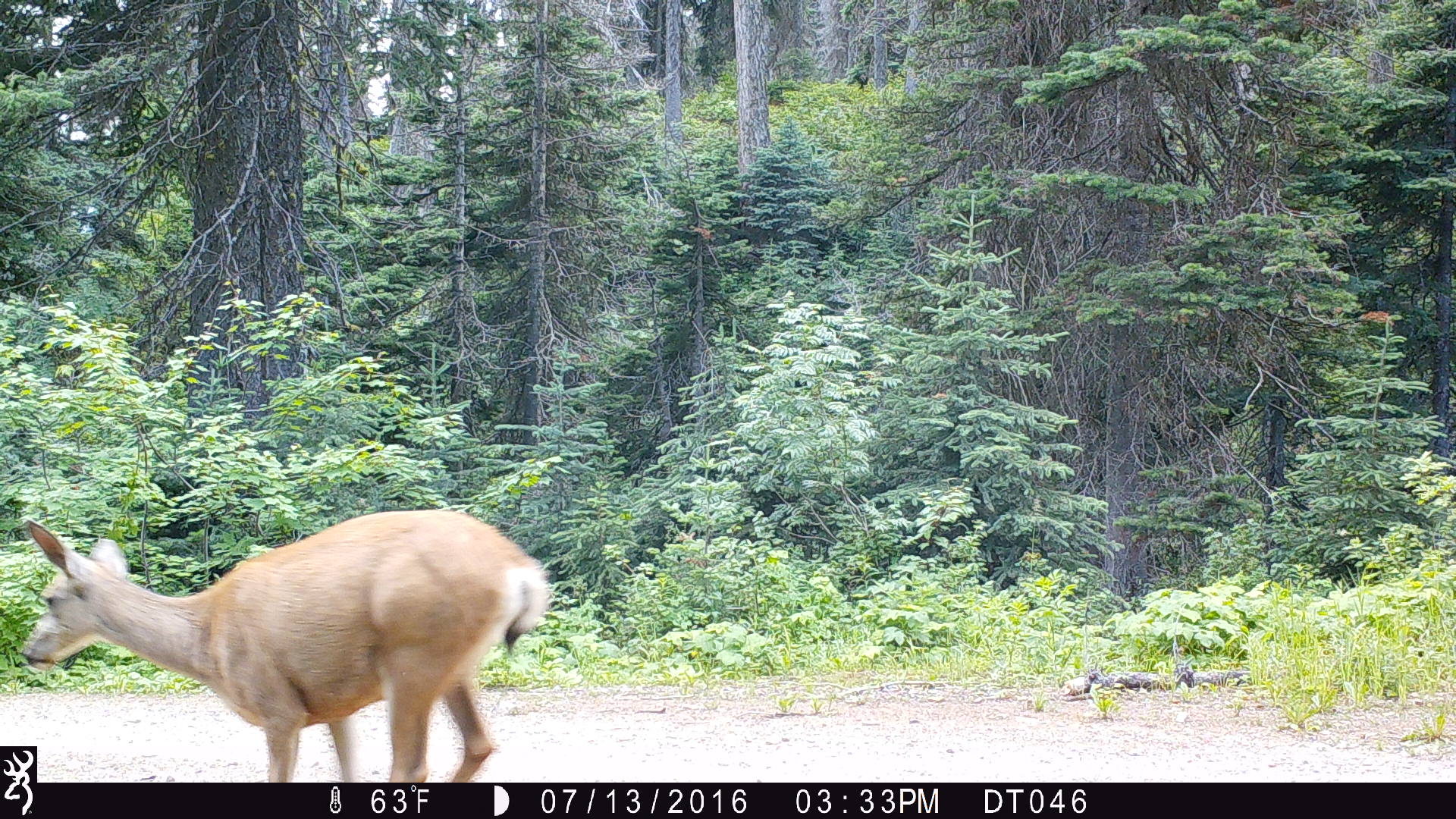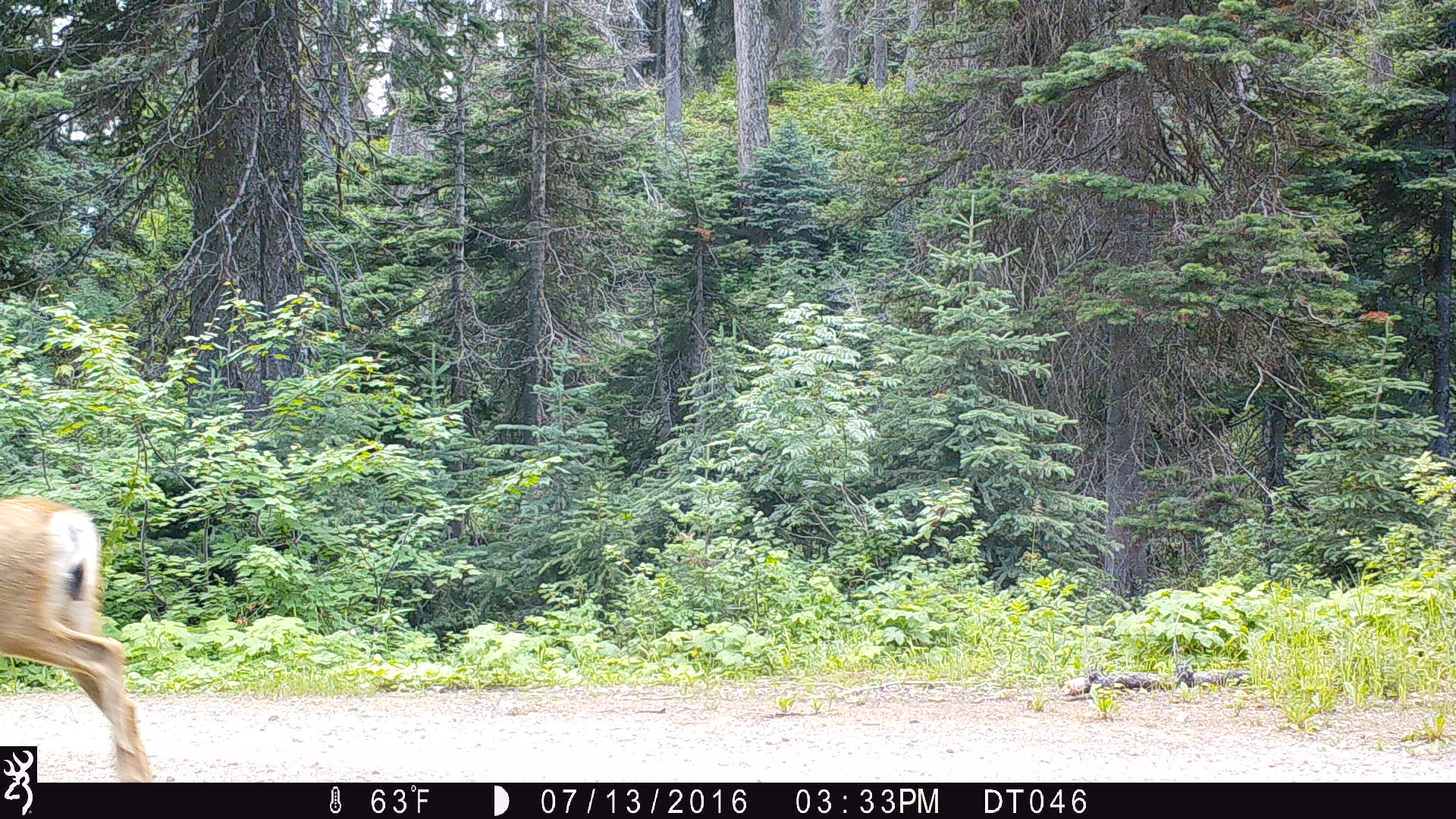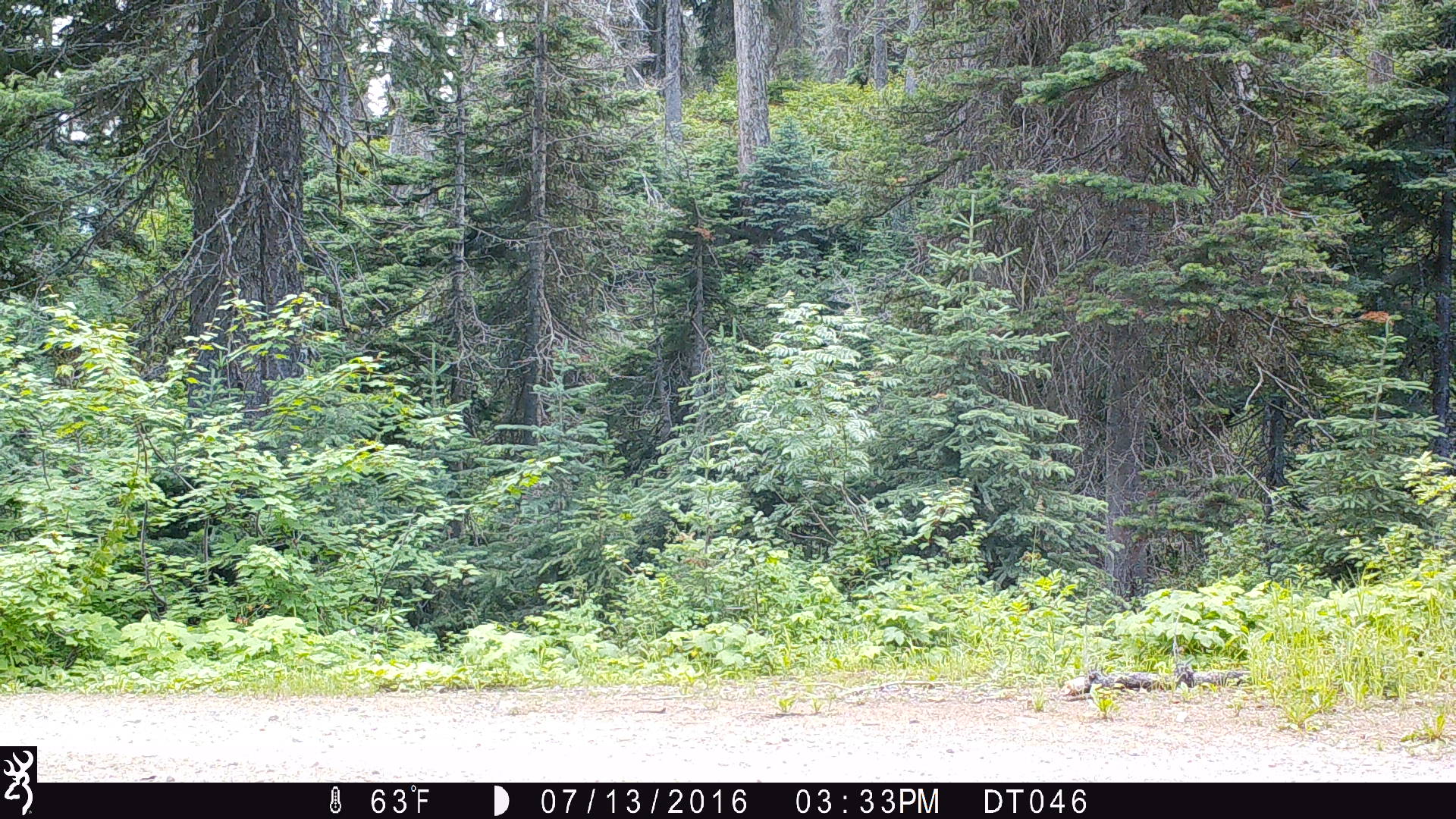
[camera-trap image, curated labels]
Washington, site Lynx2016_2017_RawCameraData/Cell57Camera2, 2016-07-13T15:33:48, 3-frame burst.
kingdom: Animalia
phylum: Chordata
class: Mammalia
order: Artiodactyla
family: Cervidae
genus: Odocoileus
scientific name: Odocoileus hemionus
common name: mule deer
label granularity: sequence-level